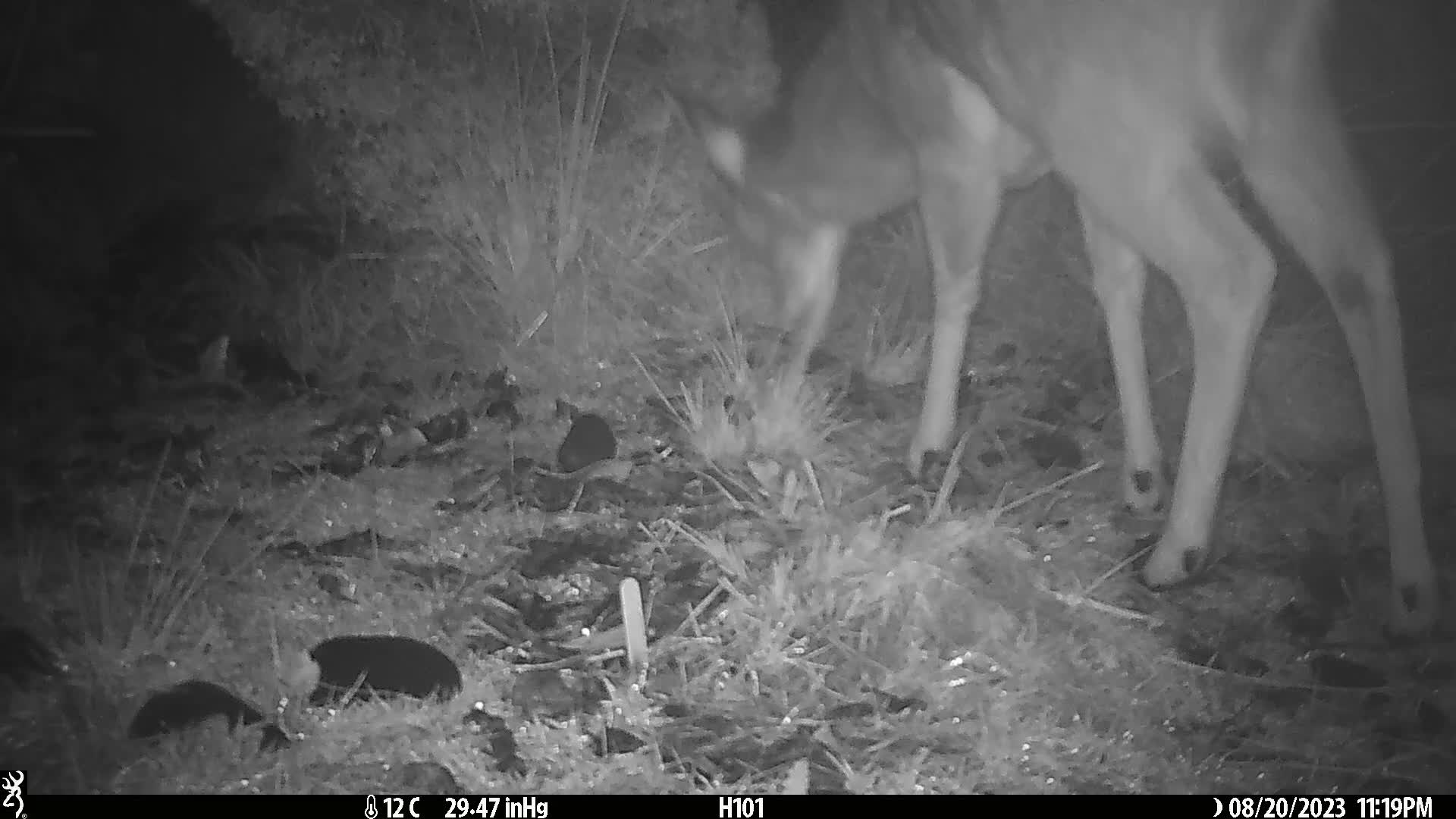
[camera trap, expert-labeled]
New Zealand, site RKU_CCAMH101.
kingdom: Animalia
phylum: Chordata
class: Mammalia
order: Artiodactyla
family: Cervidae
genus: Odocoileus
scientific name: Odocoileus virginianus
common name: white-tailed deer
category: white tailed deer